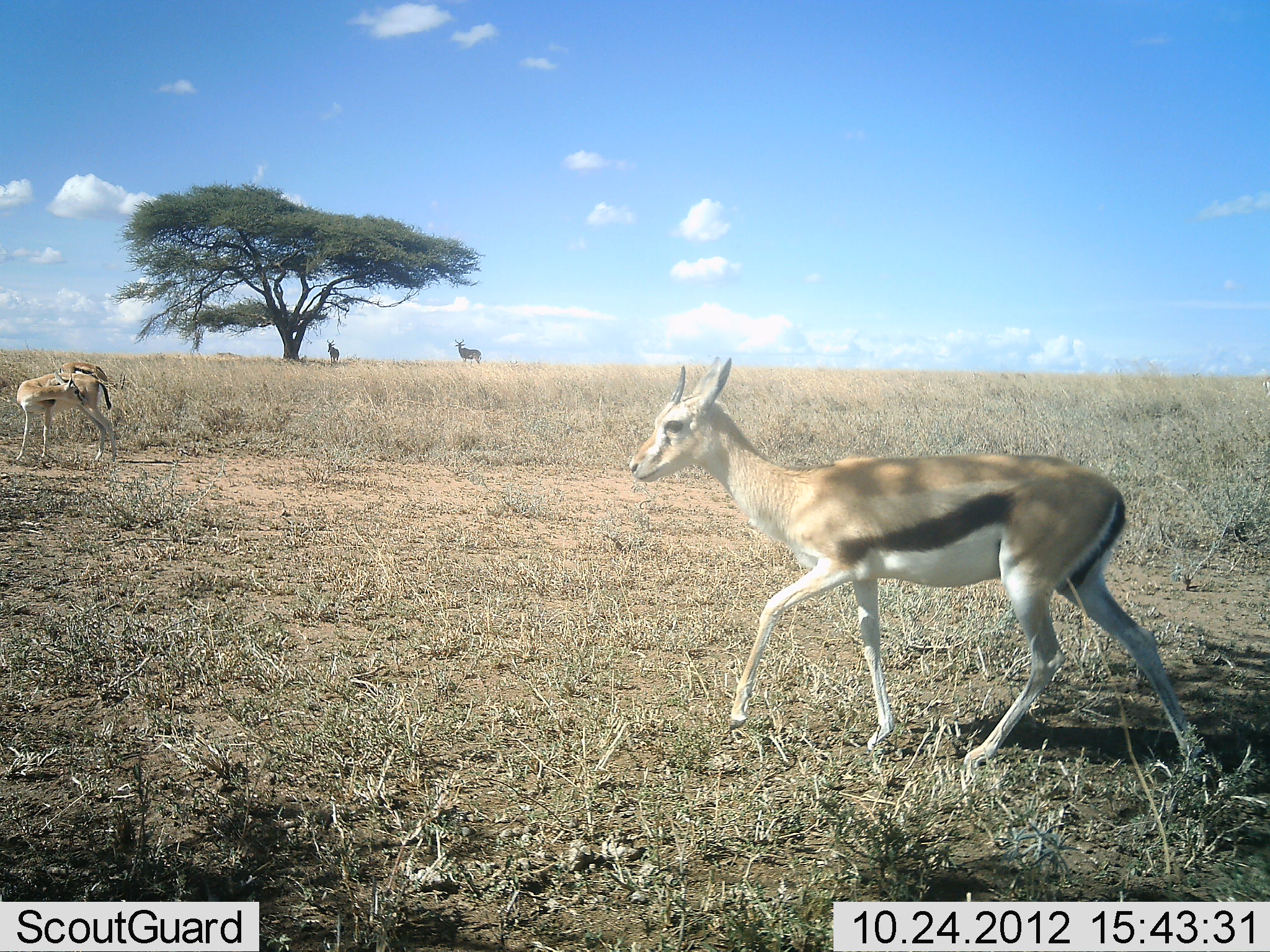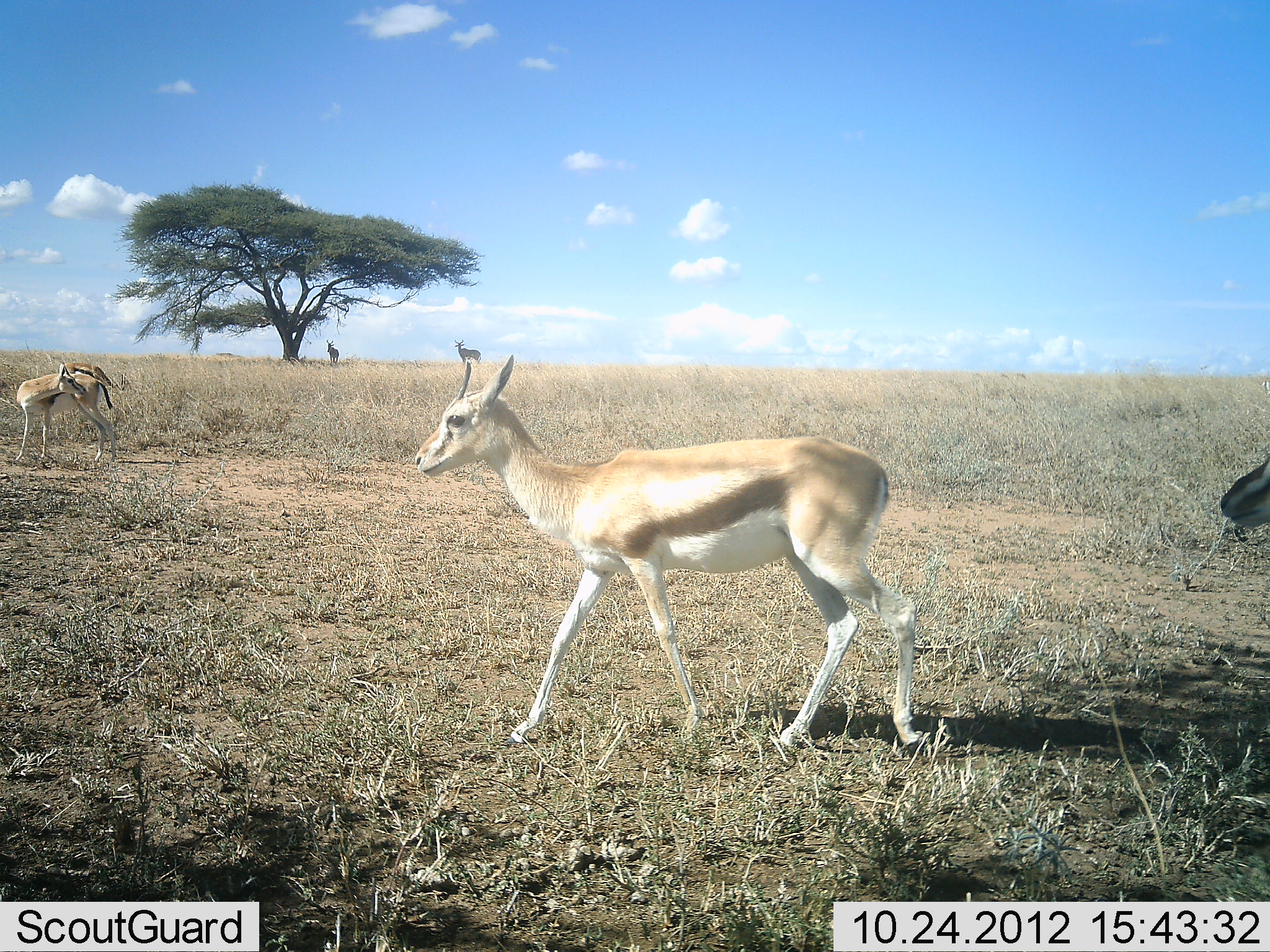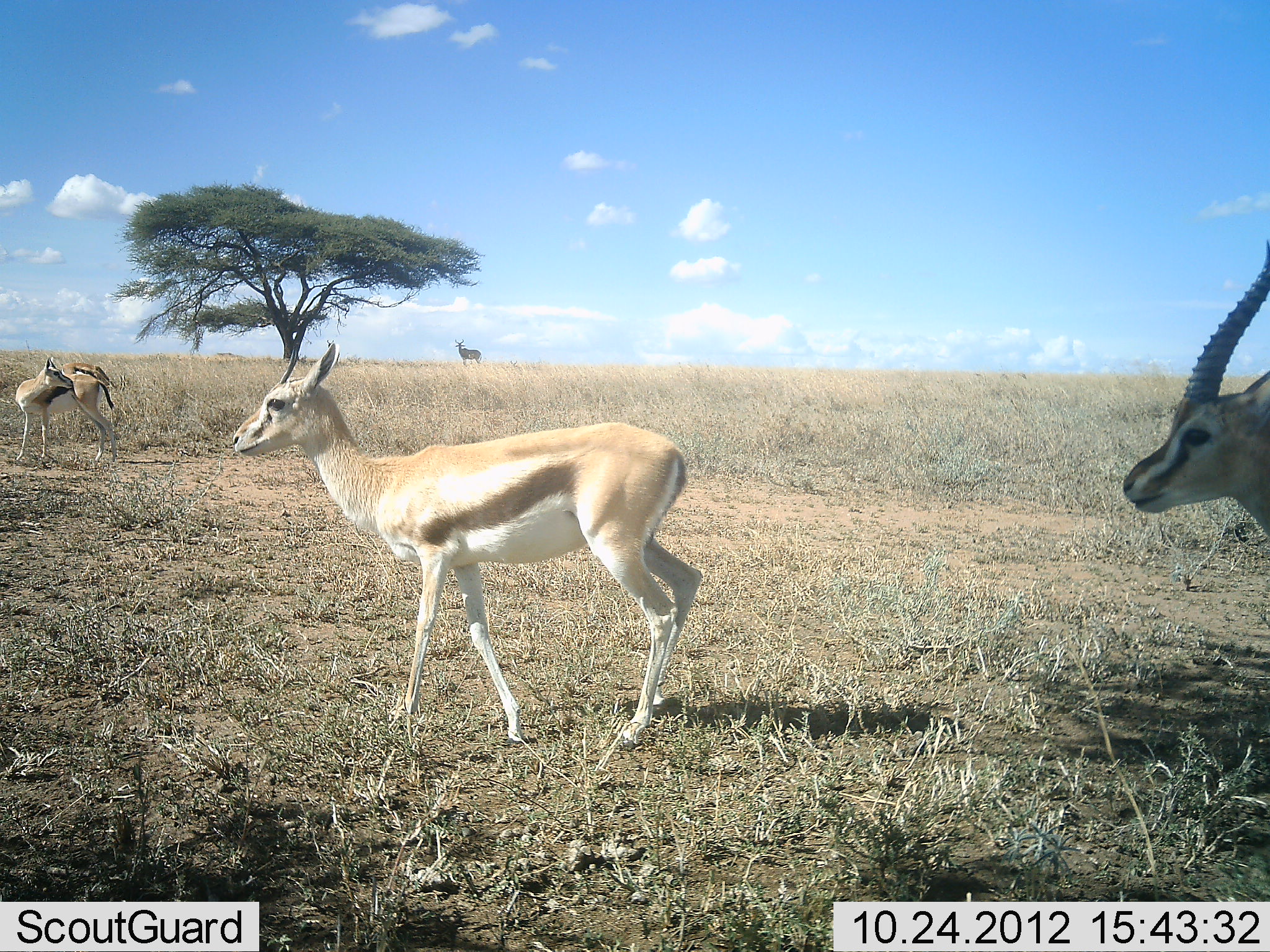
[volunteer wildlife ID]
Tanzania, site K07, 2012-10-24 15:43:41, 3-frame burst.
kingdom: Animalia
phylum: Chordata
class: Mammalia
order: Artiodactyla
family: Bovidae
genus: Eudorcas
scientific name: Eudorcas thomsonii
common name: thomson's gazelle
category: gazellethomsons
Gazellethomsons (thomson's gazelle) (Eudorcas thomsonii), count 4. Behavior (volunteer vote fractions): standing 71%, resting 7%, moving 93%, interacting 0%. Young present (vote fraction): 0%. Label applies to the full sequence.